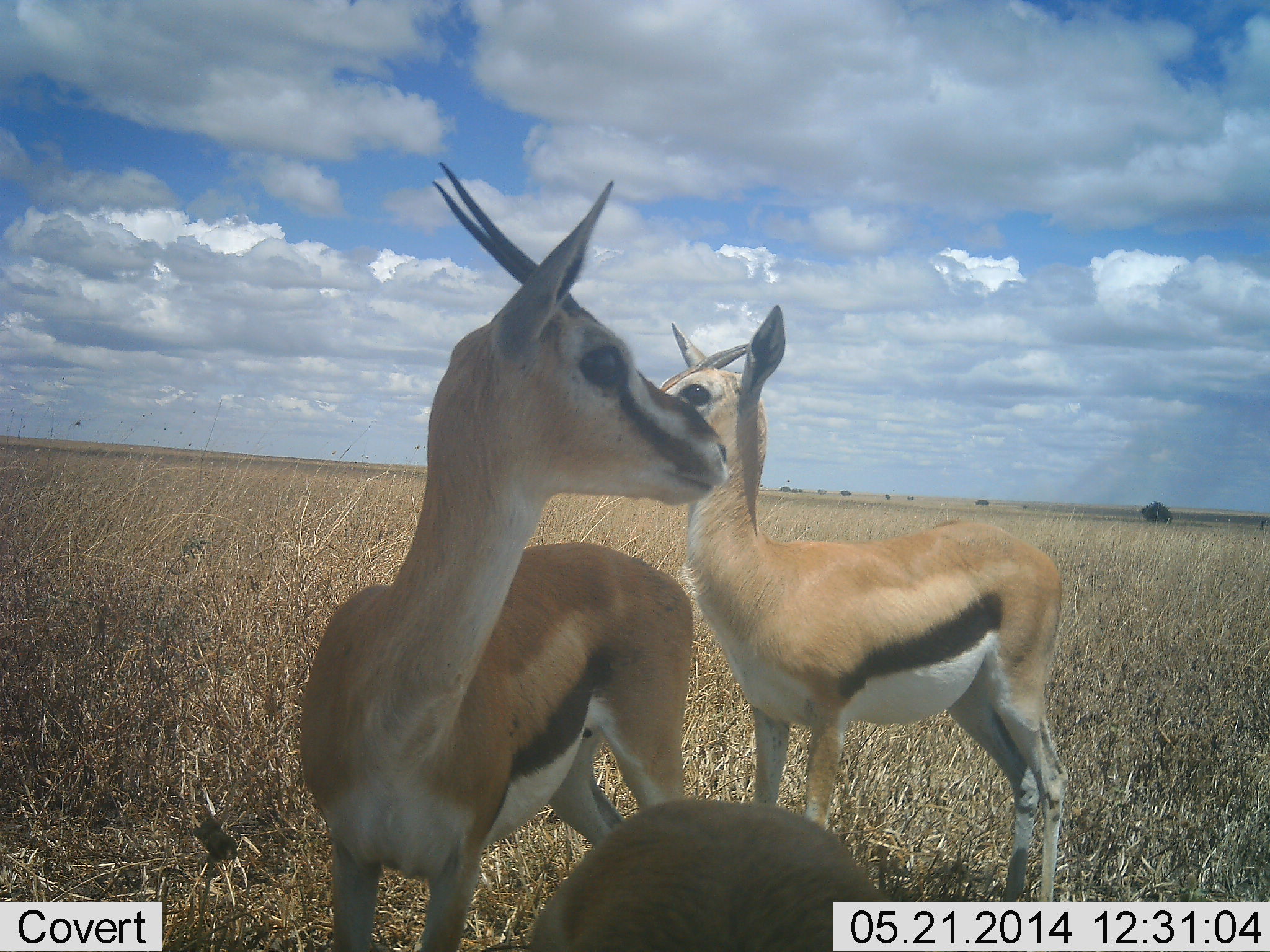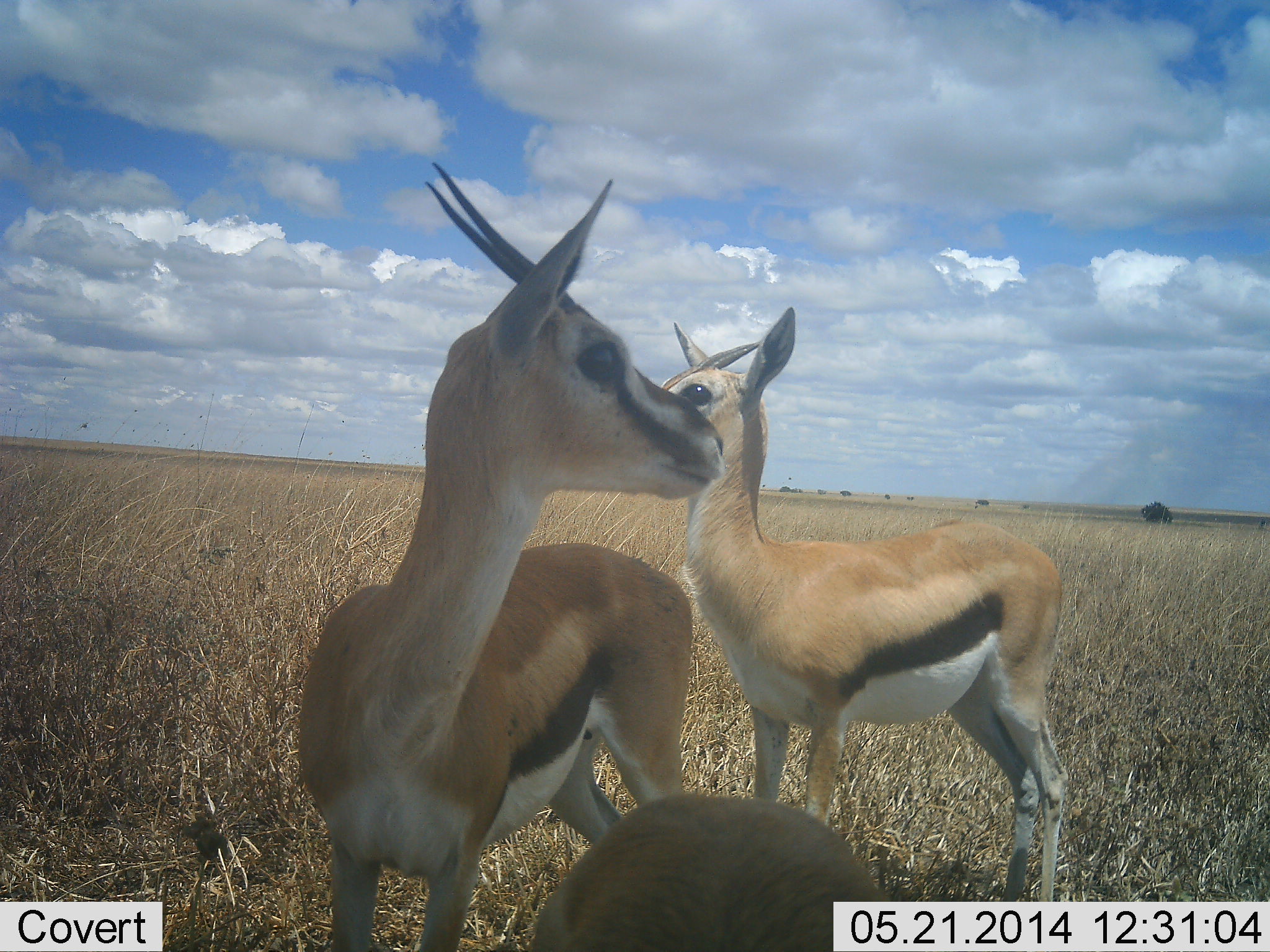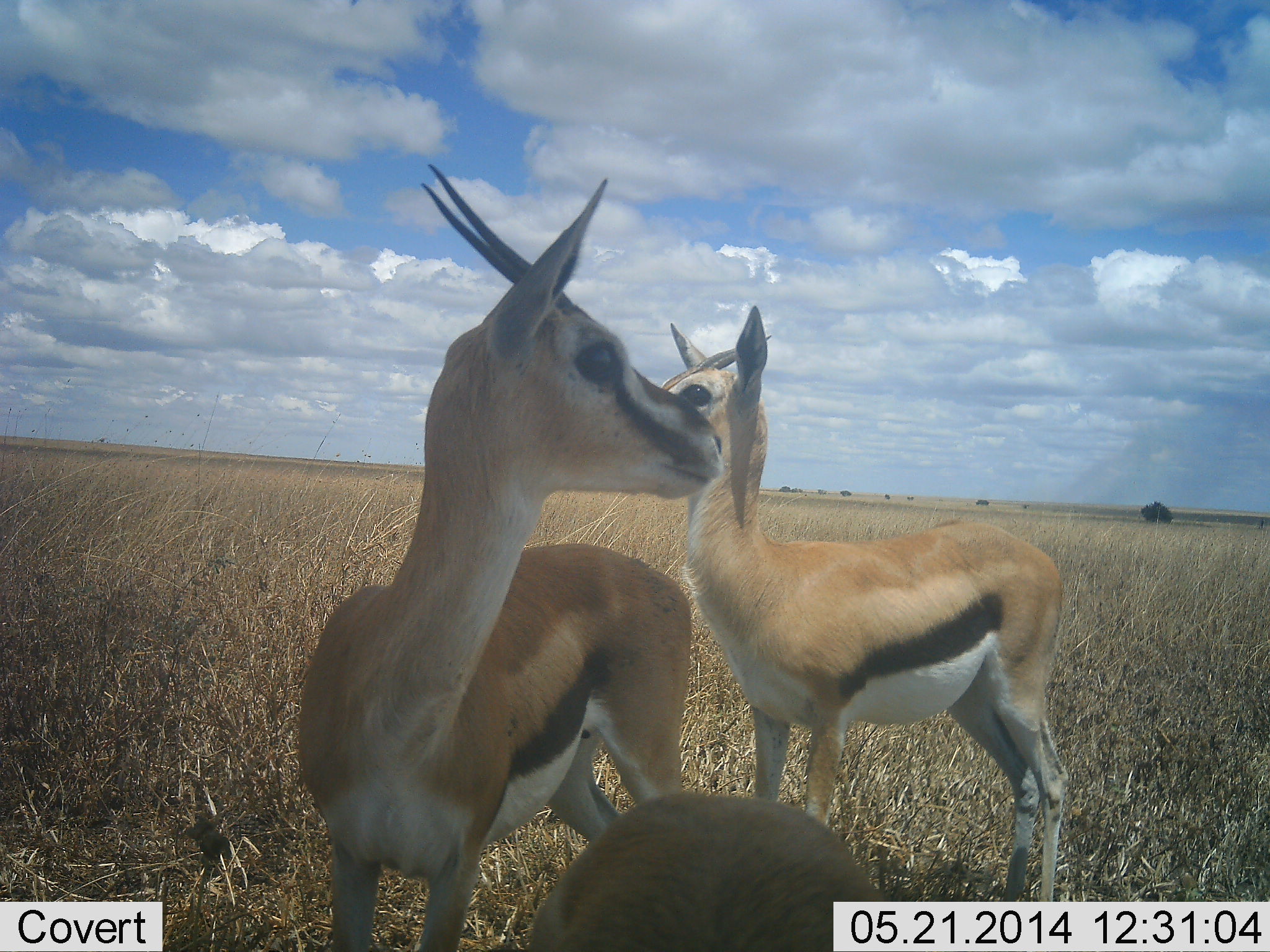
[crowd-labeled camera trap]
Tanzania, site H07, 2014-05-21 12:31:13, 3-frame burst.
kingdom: Animalia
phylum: Chordata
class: Mammalia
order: Artiodactyla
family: Bovidae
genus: Eudorcas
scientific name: Eudorcas thomsonii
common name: thomson's gazelle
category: gazellethomsons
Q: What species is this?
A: Gazellethomsons (thomson's gazelle) (Eudorcas thomsonii).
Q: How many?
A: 3.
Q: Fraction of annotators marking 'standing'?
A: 93%.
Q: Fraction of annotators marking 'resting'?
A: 14%.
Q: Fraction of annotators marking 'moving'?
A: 0%.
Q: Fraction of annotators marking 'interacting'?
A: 9%.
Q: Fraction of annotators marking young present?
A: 9%.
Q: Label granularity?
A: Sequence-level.